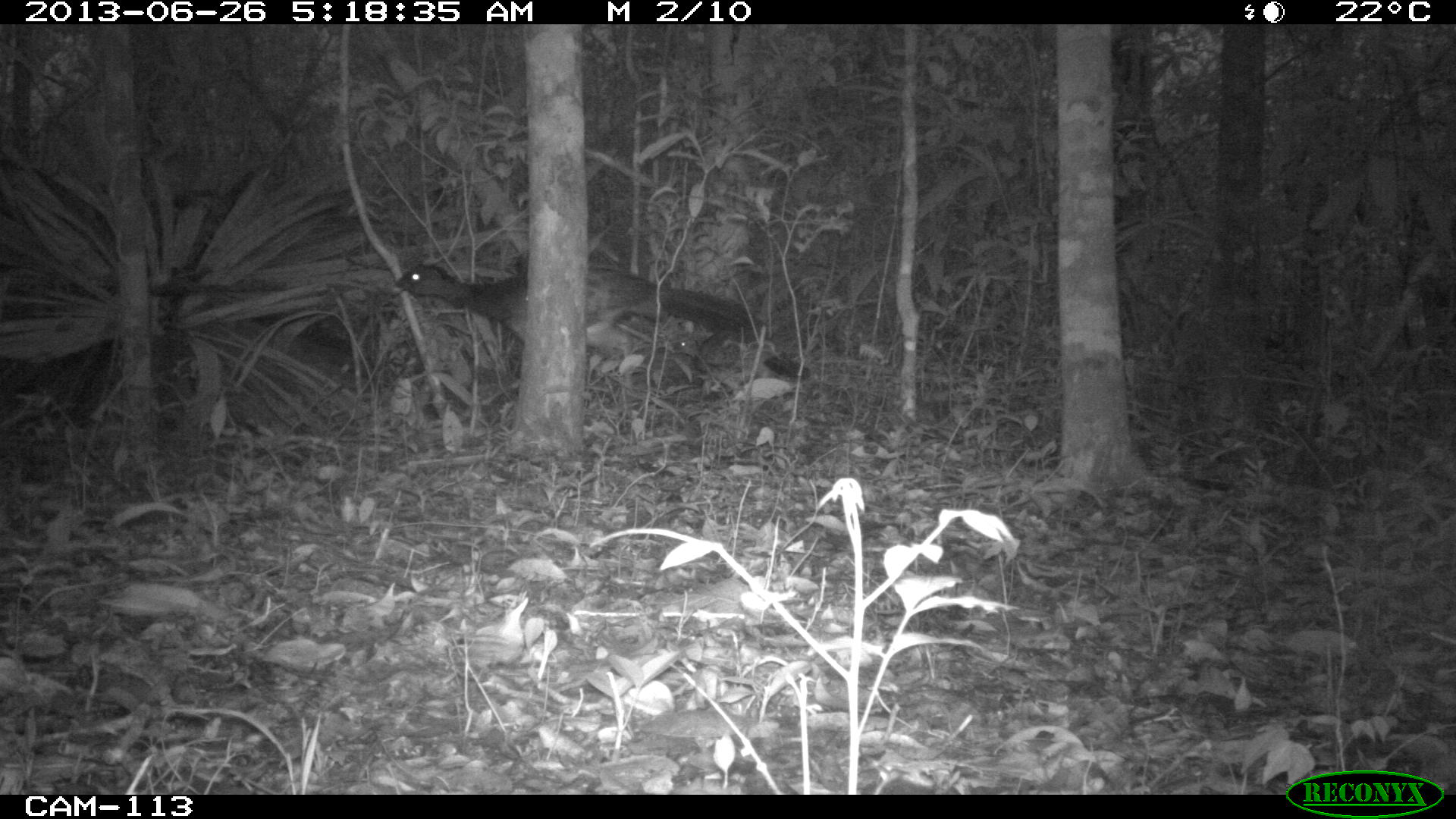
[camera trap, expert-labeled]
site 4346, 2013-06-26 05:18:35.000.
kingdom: Animalia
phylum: Chordata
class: Aves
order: Galliformes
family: Cracidae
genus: Crax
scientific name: Crax rubra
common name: great curassow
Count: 2.